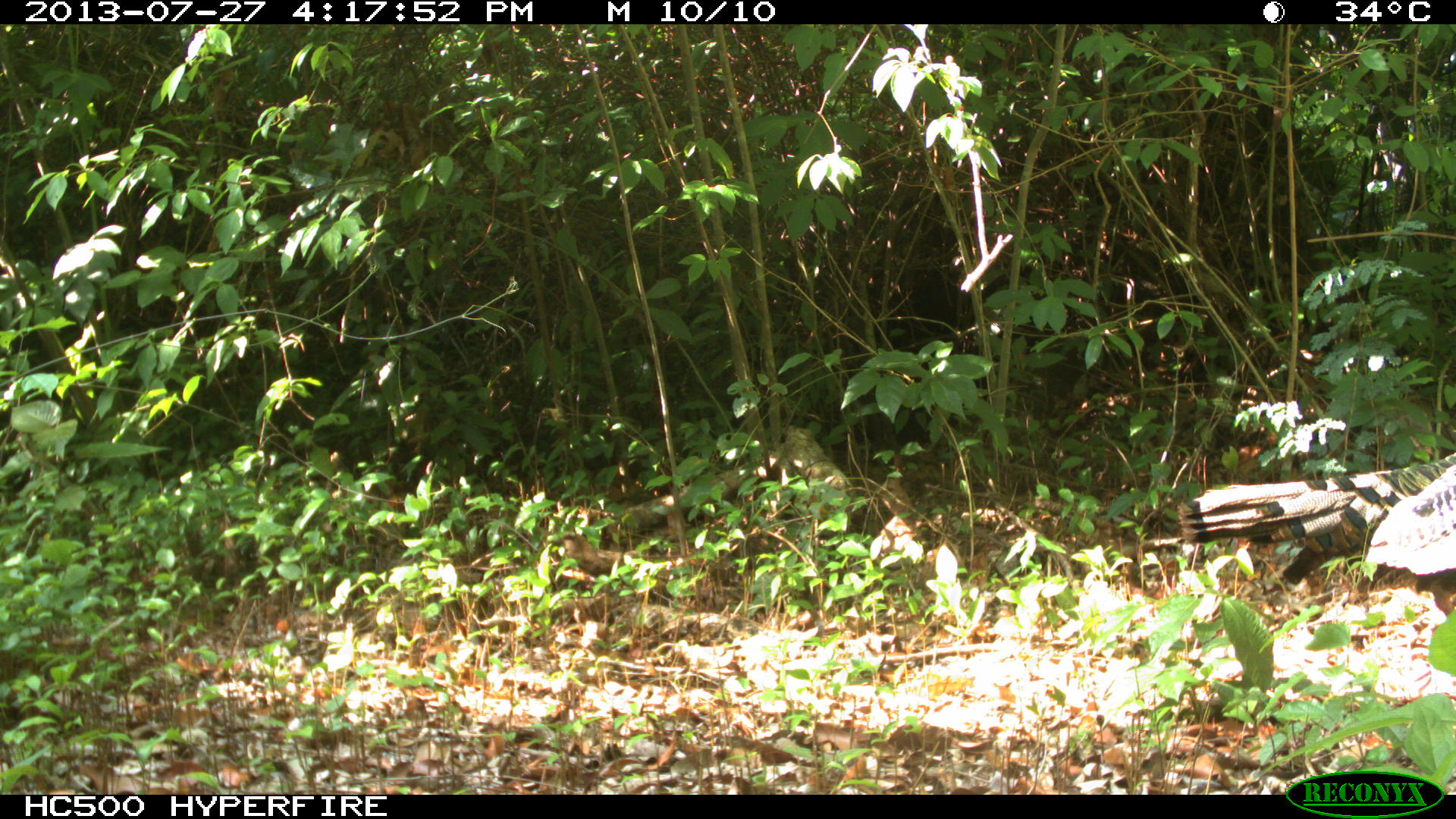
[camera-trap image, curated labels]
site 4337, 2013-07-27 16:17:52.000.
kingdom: Animalia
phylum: Chordata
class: Aves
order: Galliformes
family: Phasianidae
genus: Meleagris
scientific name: Meleagris ocellata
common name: ocellated turkey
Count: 2.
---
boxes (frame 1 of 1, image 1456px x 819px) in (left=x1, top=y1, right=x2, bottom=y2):
meleagris ocellata: (left=1176, top=446, right=1456, bottom=613)